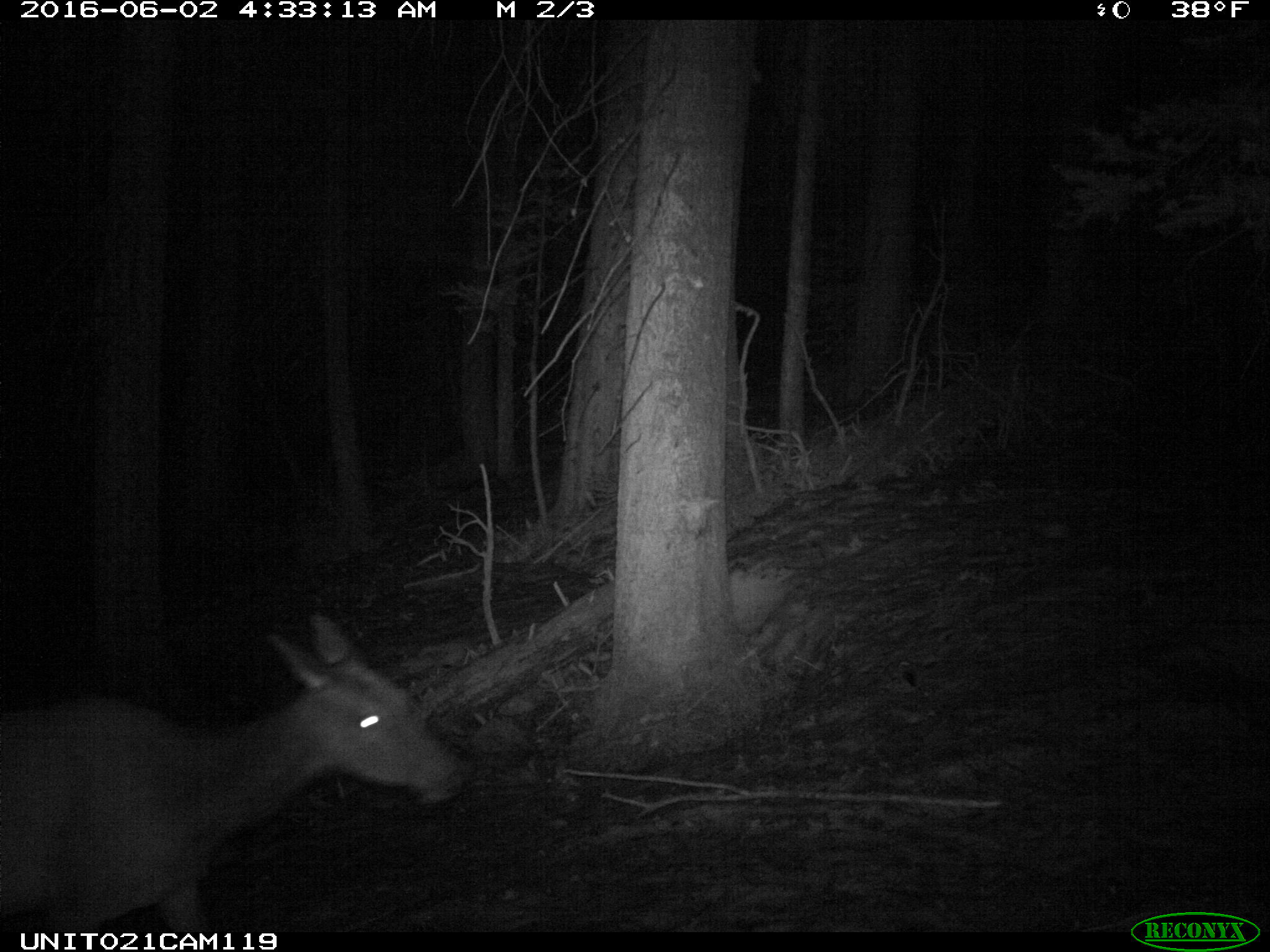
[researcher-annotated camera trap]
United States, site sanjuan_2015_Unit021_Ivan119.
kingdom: Animalia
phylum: Chordata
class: Mammalia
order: Artiodactyla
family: Cervidae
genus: Cervus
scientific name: Cervus elaphus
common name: red deer